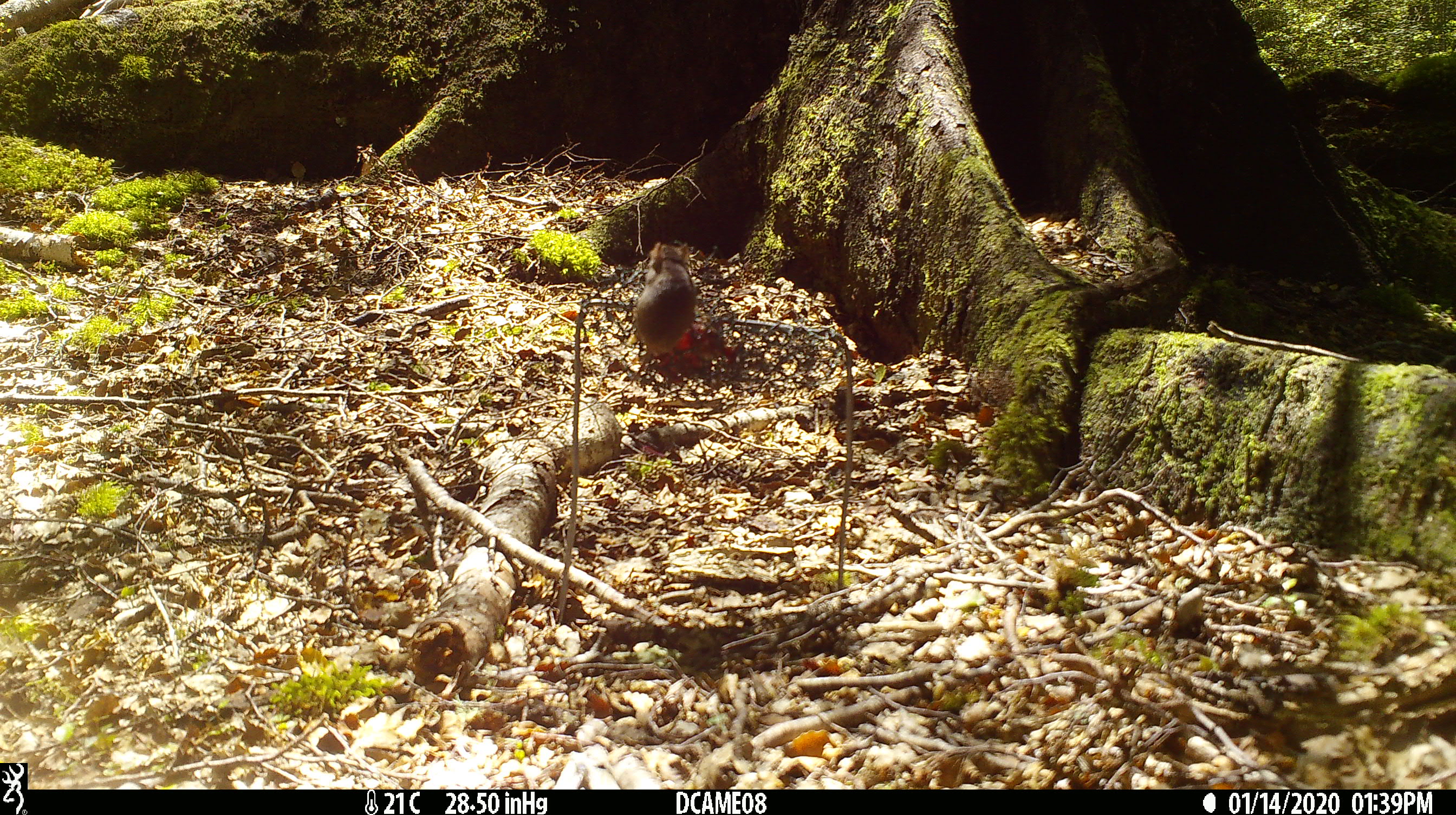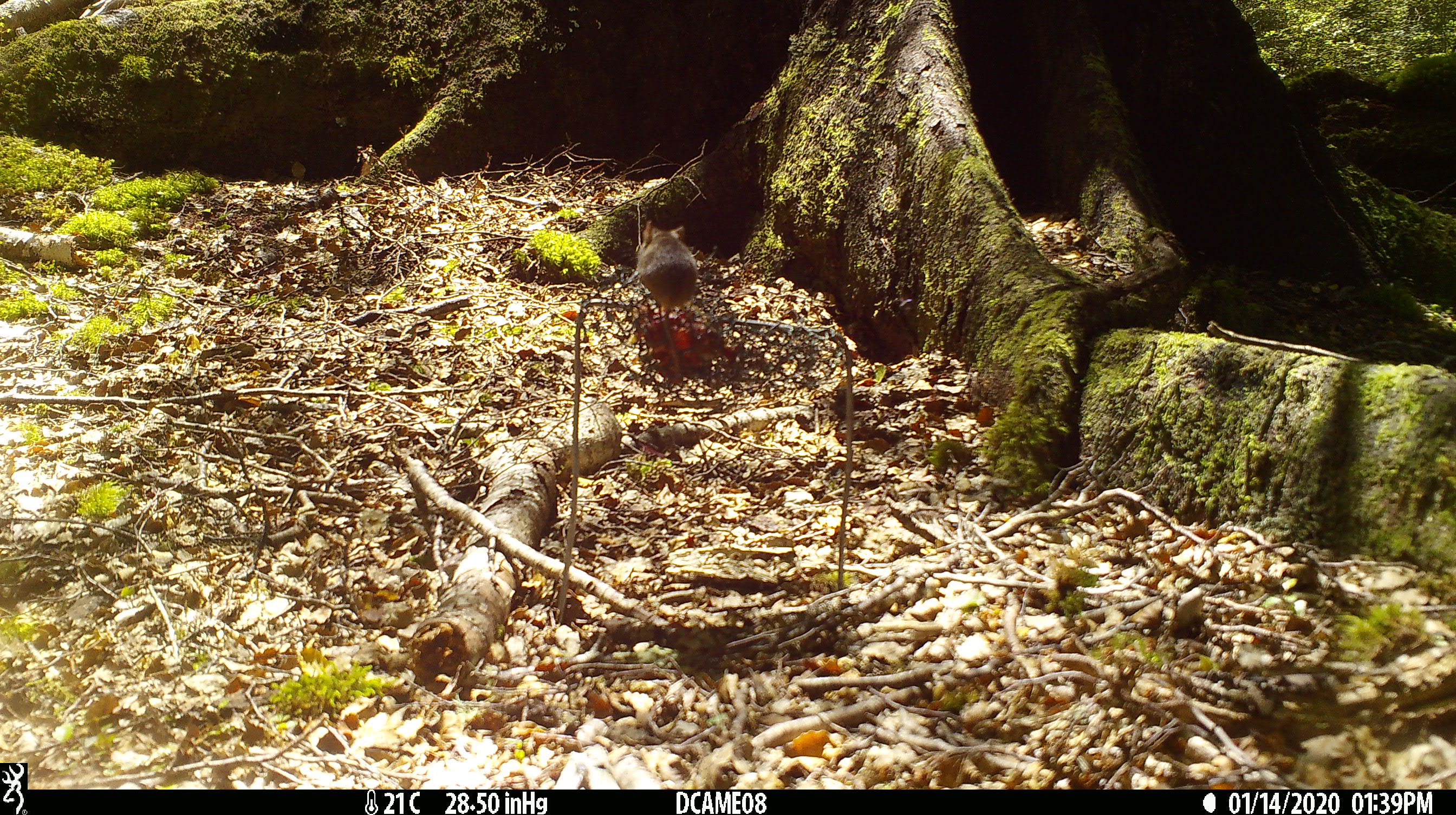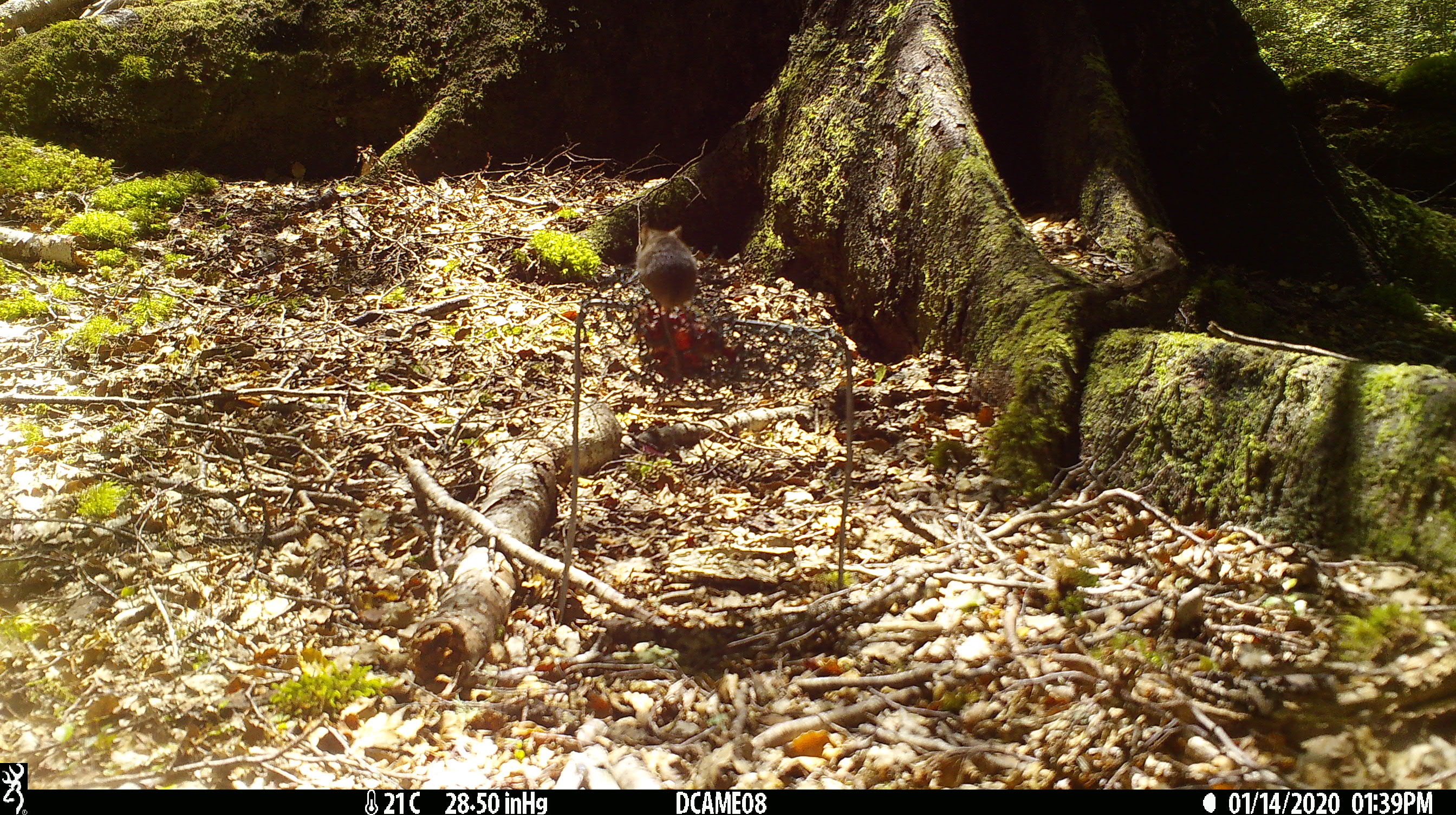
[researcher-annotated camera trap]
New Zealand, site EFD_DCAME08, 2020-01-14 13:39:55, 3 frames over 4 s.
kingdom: Animalia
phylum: Chordata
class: Mammalia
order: Rodentia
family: Muridae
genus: Mus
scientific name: Mus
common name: mouse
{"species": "mouse (Mus)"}